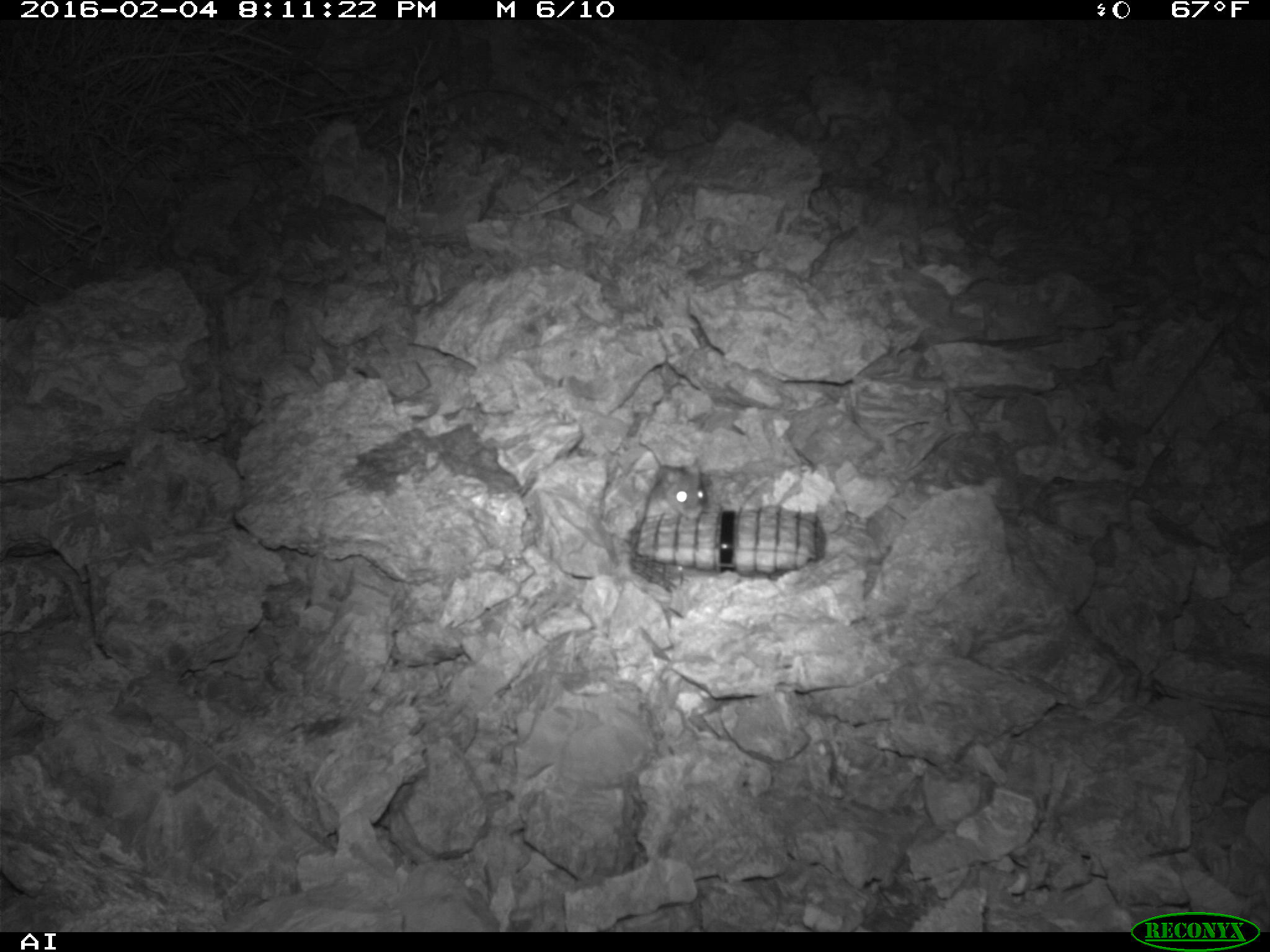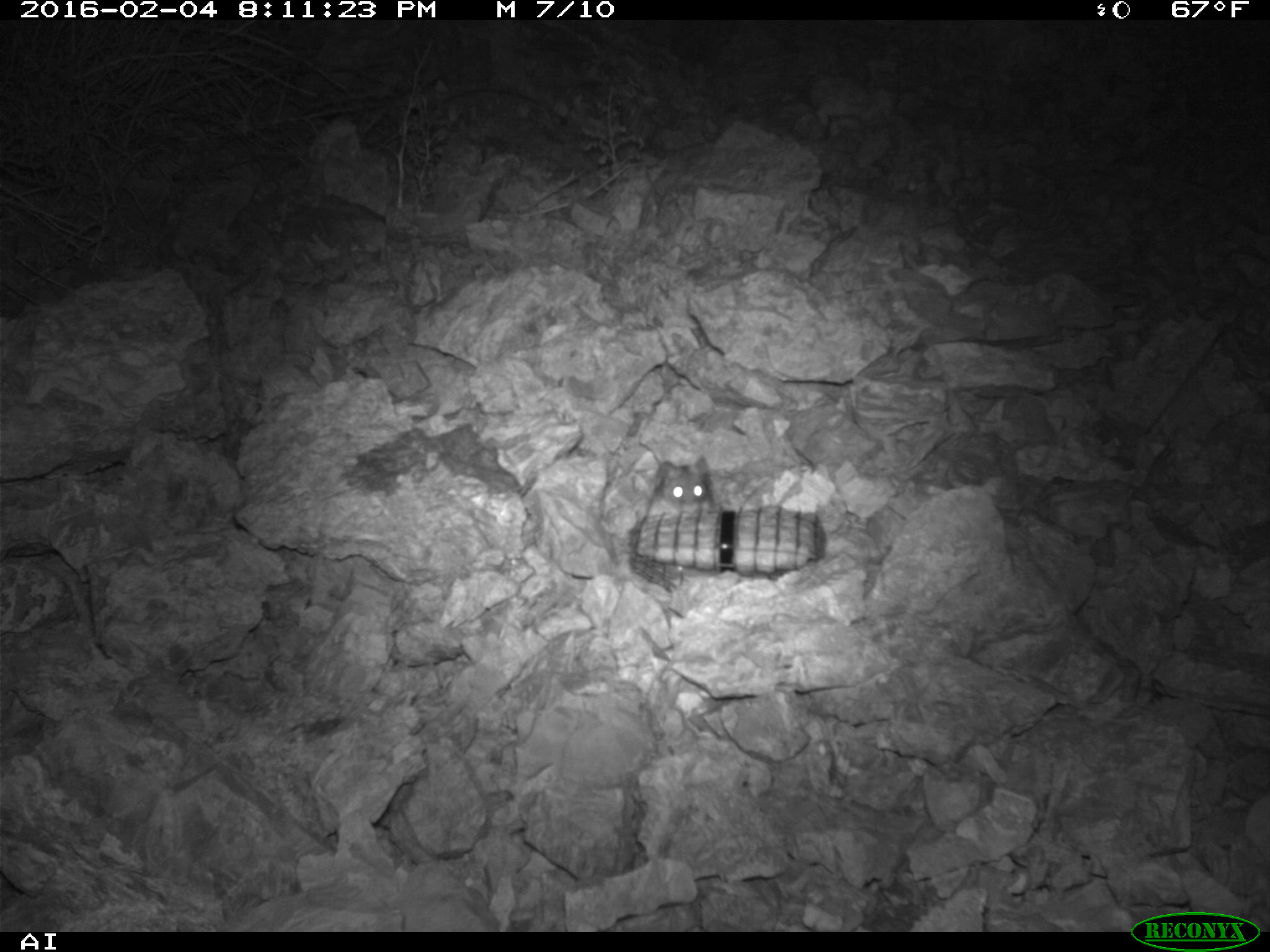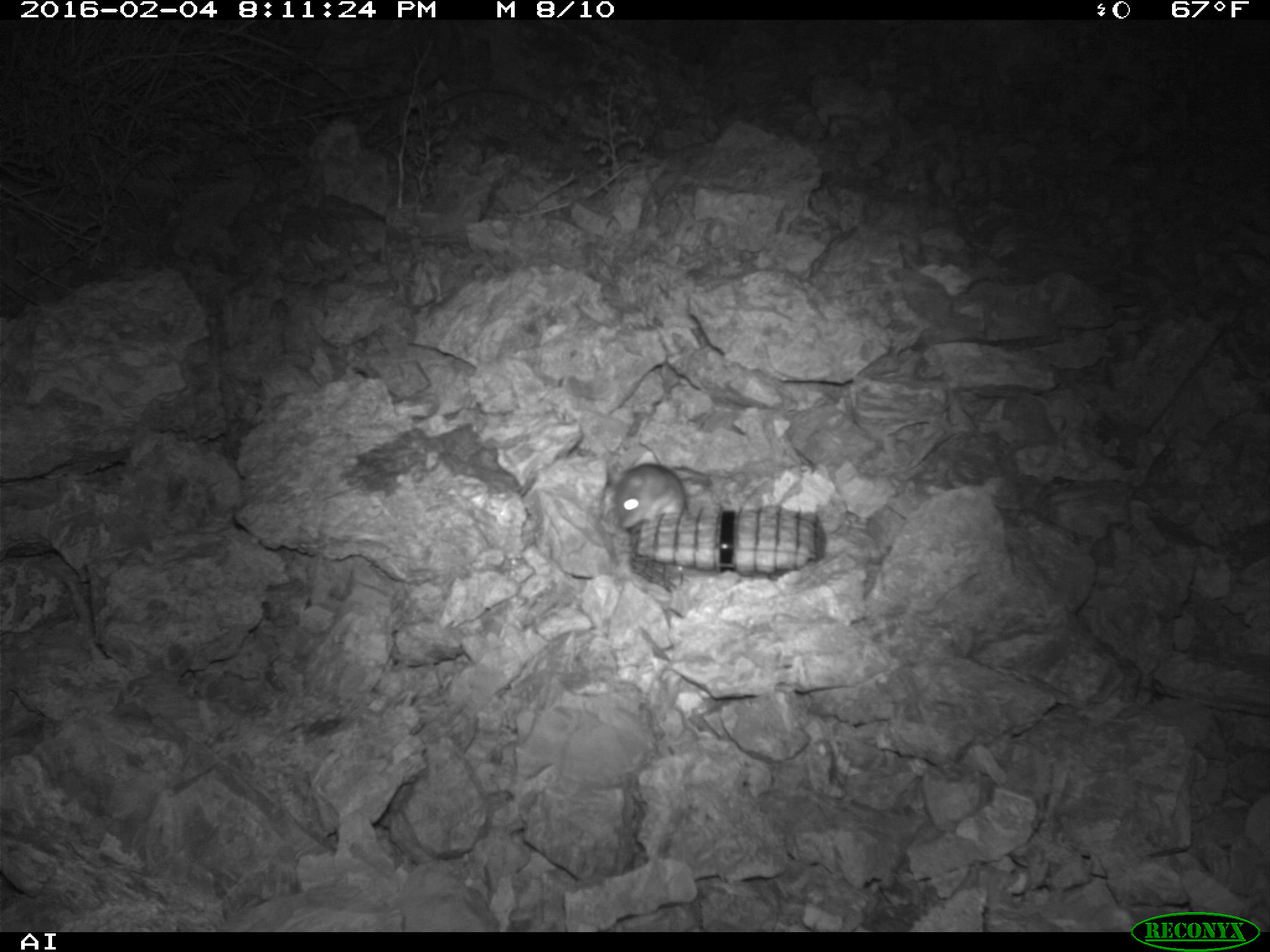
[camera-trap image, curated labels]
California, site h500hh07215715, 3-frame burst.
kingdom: Animalia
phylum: Chordata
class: Mammalia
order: Rodentia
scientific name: Rodentia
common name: rodent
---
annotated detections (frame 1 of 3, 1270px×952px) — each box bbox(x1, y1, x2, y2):
rodent: bbox(645, 460, 708, 518)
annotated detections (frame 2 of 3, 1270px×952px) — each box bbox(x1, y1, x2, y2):
rodent: bbox(646, 456, 716, 513)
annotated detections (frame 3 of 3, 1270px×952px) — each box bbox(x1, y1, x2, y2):
rodent: bbox(614, 463, 686, 531)